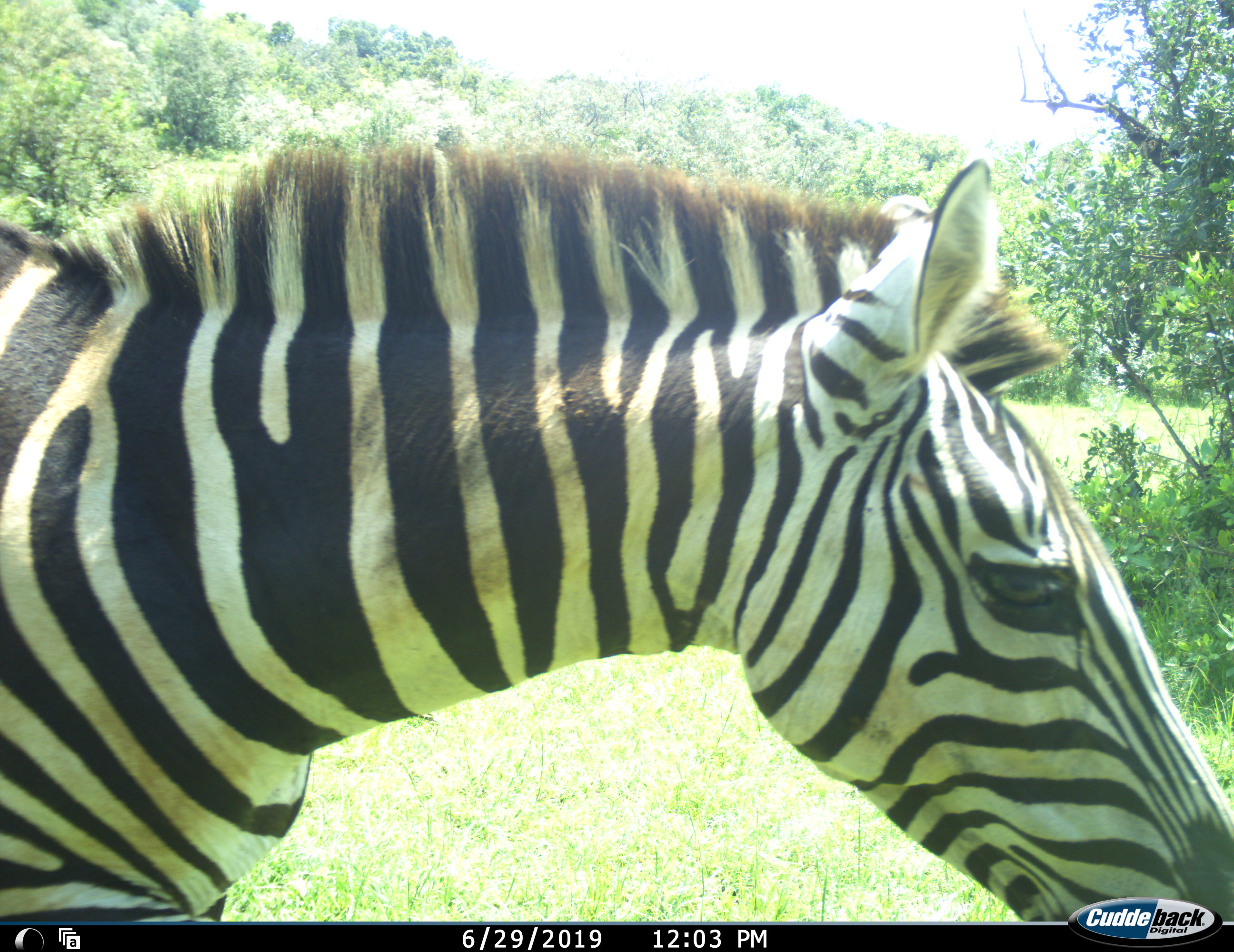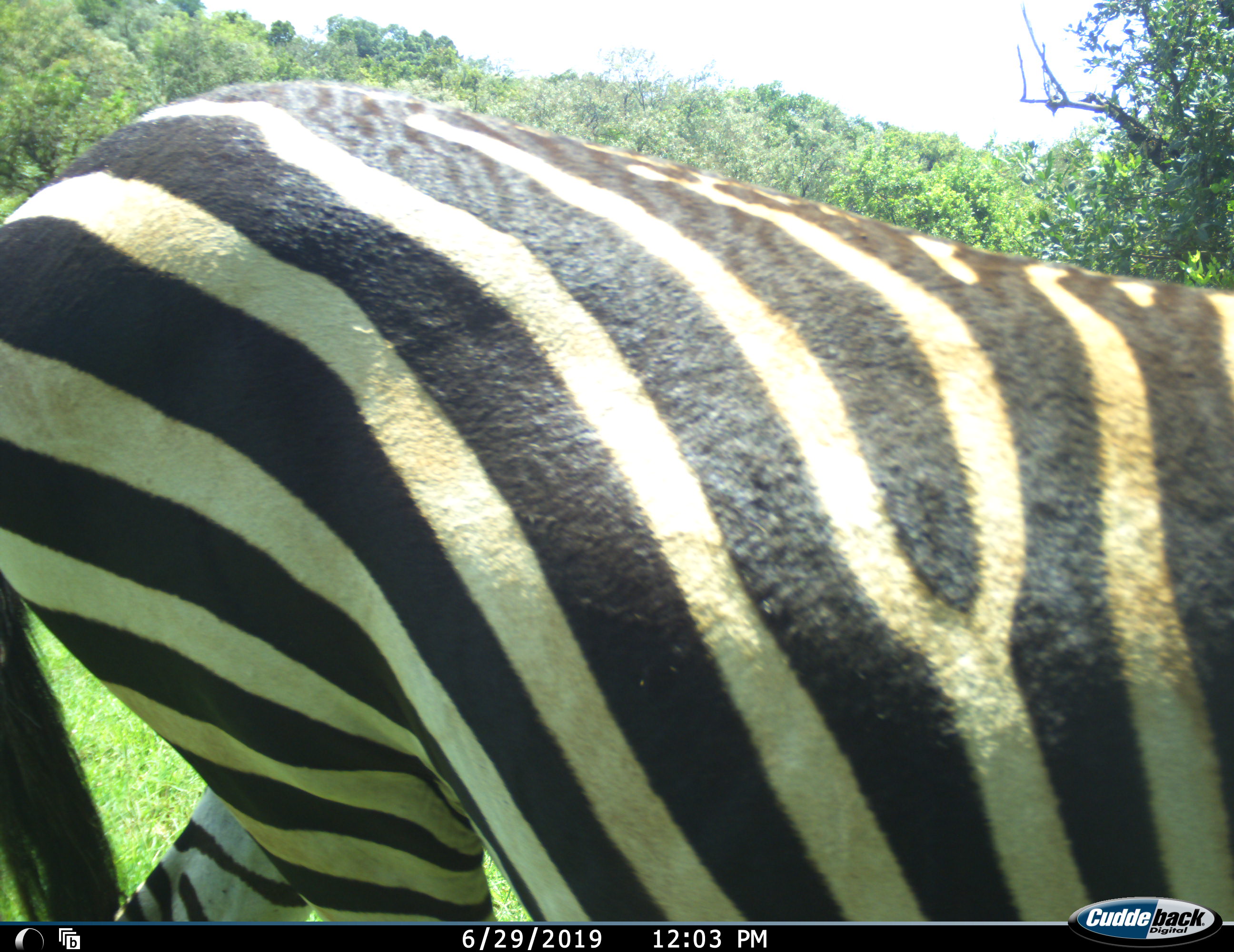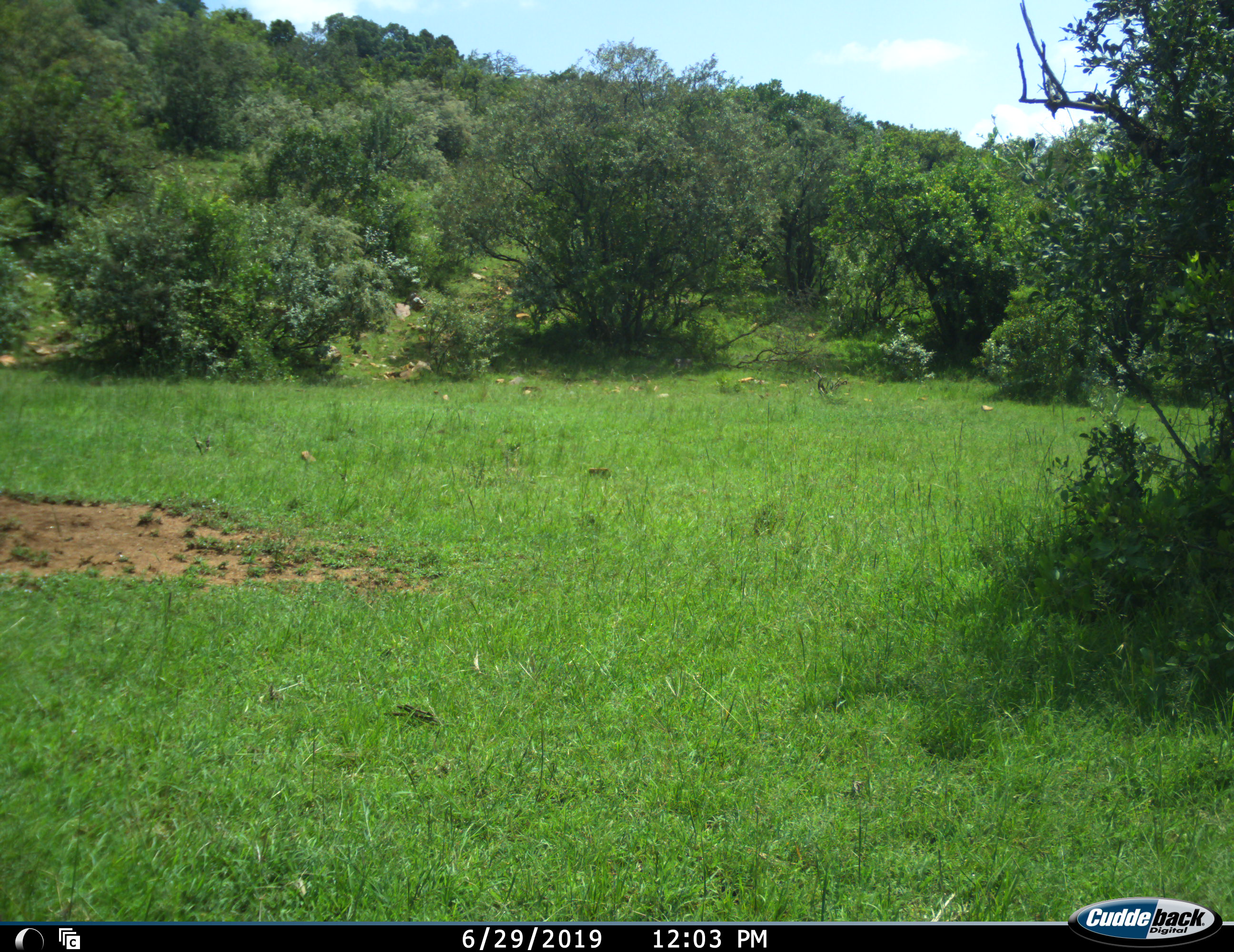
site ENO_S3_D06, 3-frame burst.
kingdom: Animalia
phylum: Chordata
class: Mammalia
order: Perissodactyla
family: Equidae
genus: Equus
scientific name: Equus quagga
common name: plains zebra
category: zebraplains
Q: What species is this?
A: Zebraplains (plains zebra) (Equus quagga).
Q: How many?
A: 1.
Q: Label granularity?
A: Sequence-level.